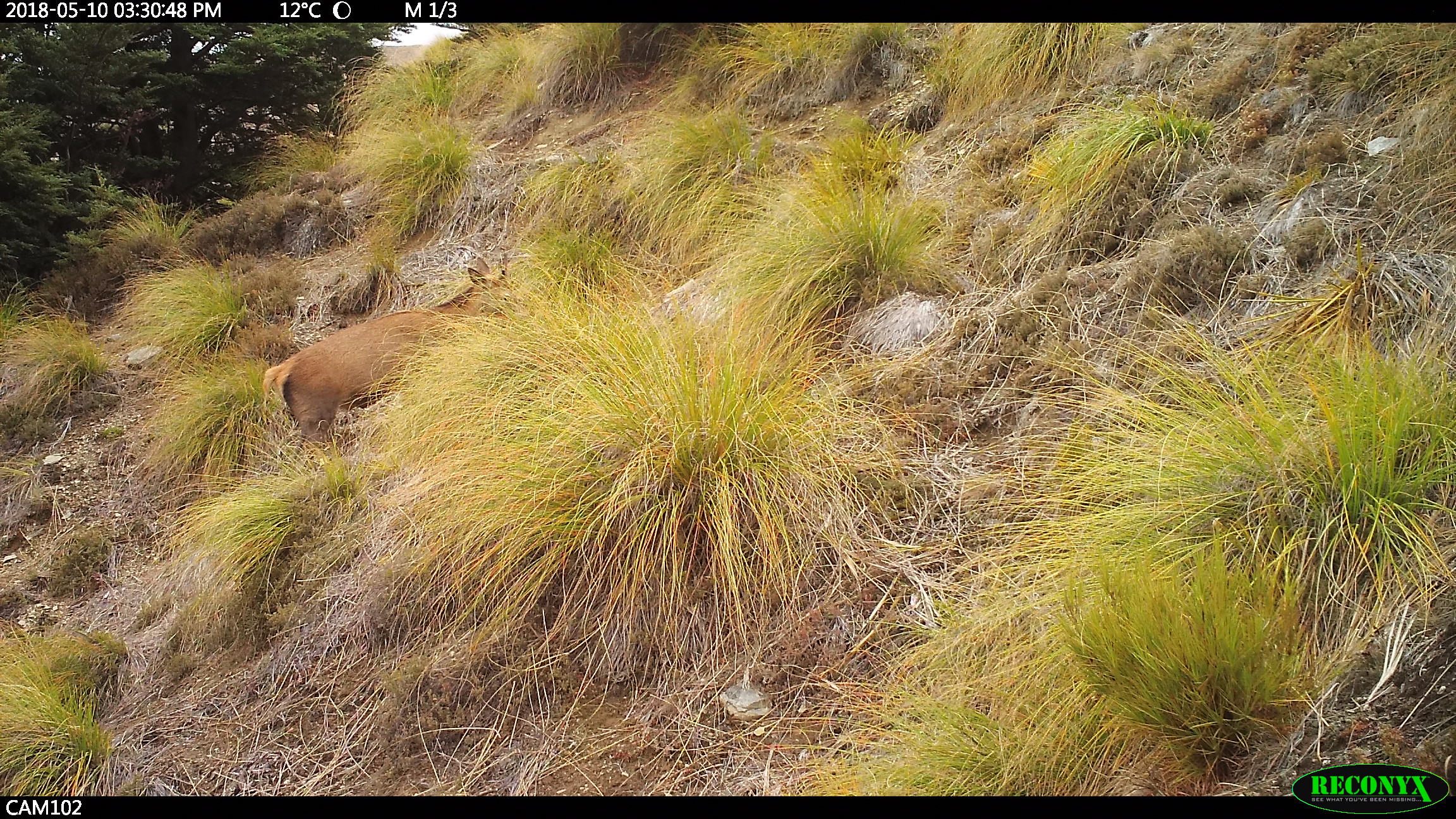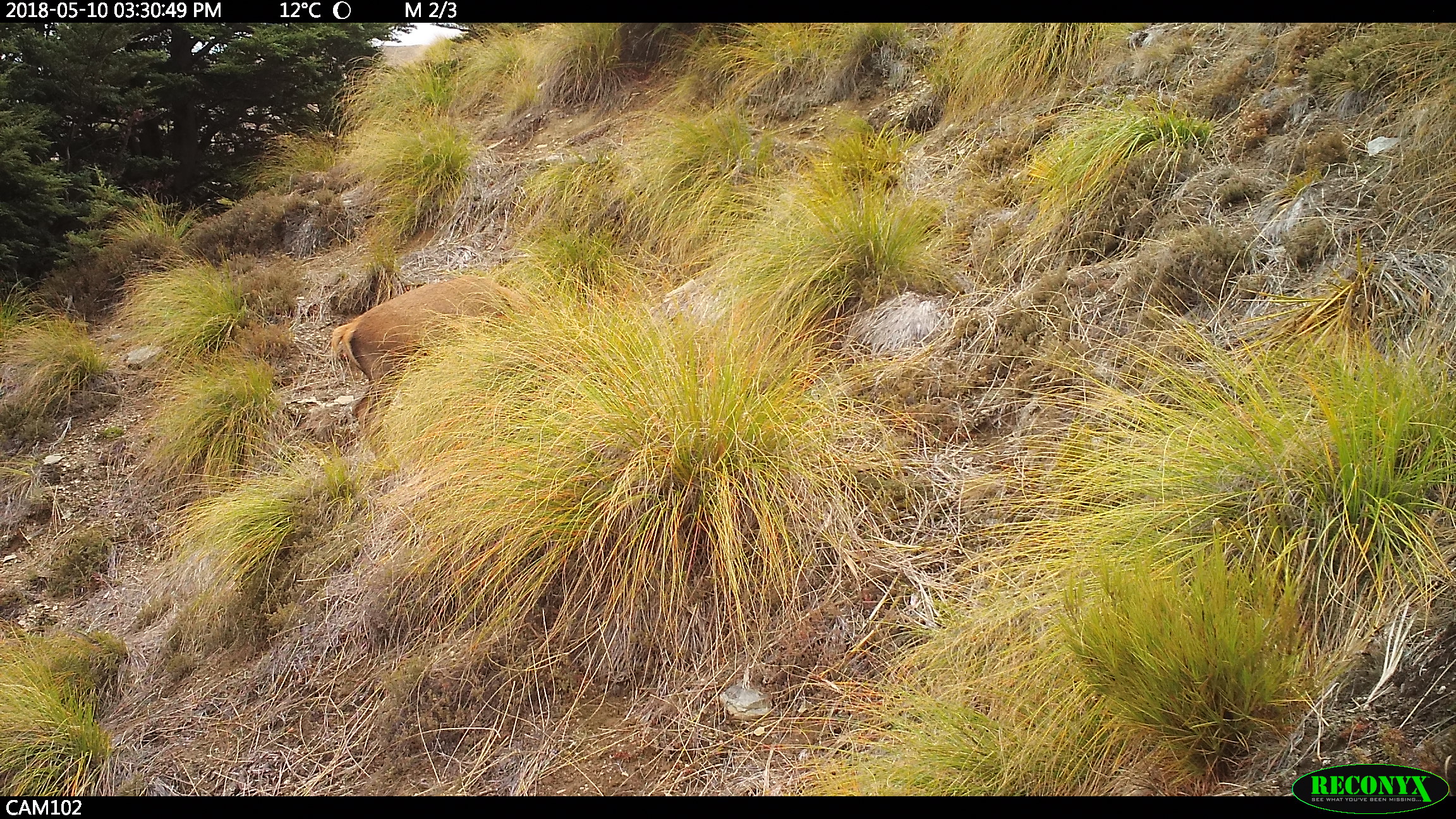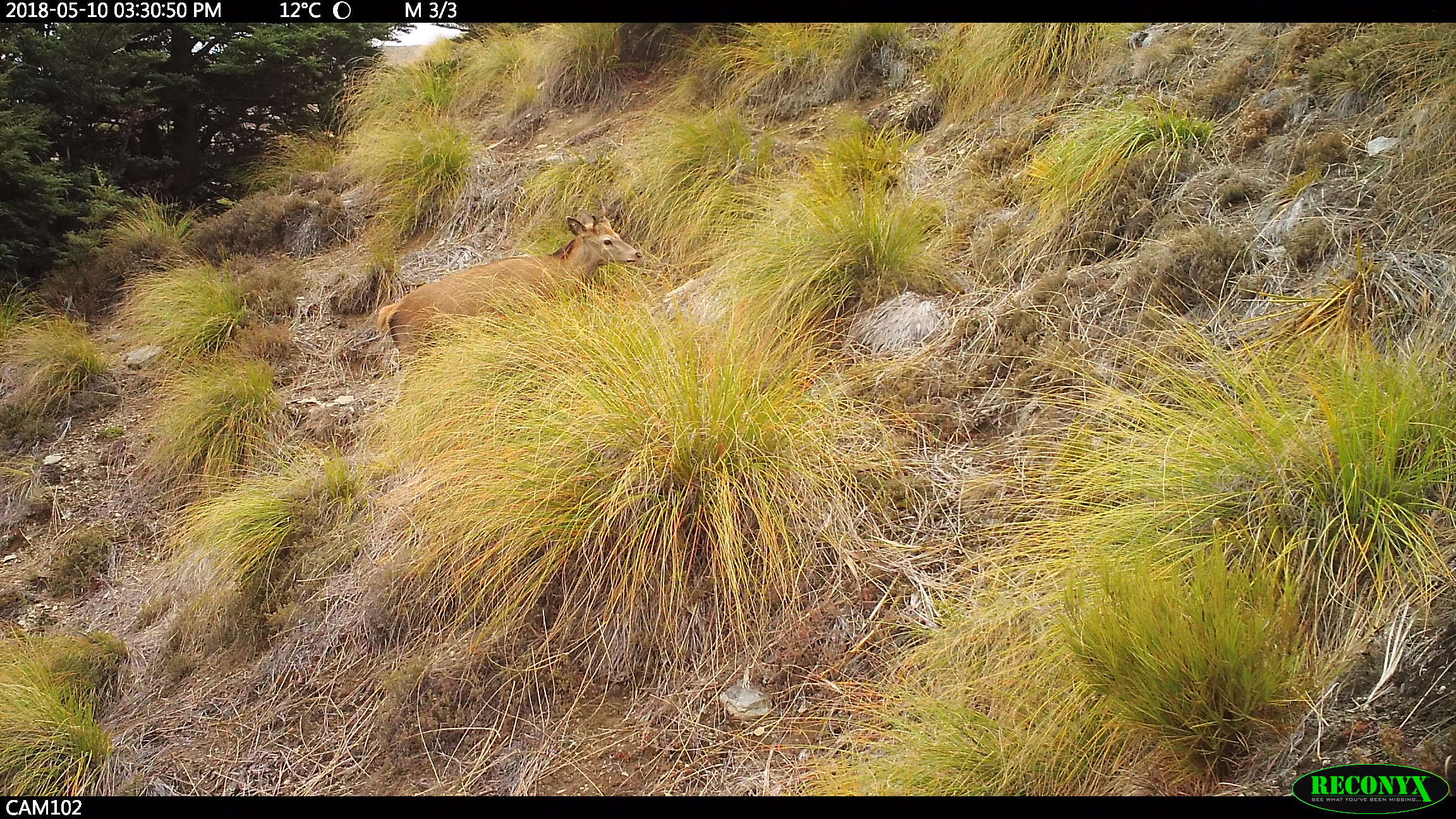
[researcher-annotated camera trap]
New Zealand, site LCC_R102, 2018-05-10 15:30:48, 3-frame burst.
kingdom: Animalia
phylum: Chordata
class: Mammalia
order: Artiodactyla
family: Cervidae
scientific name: Cervidae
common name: deer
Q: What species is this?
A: Deer (Cervidae).